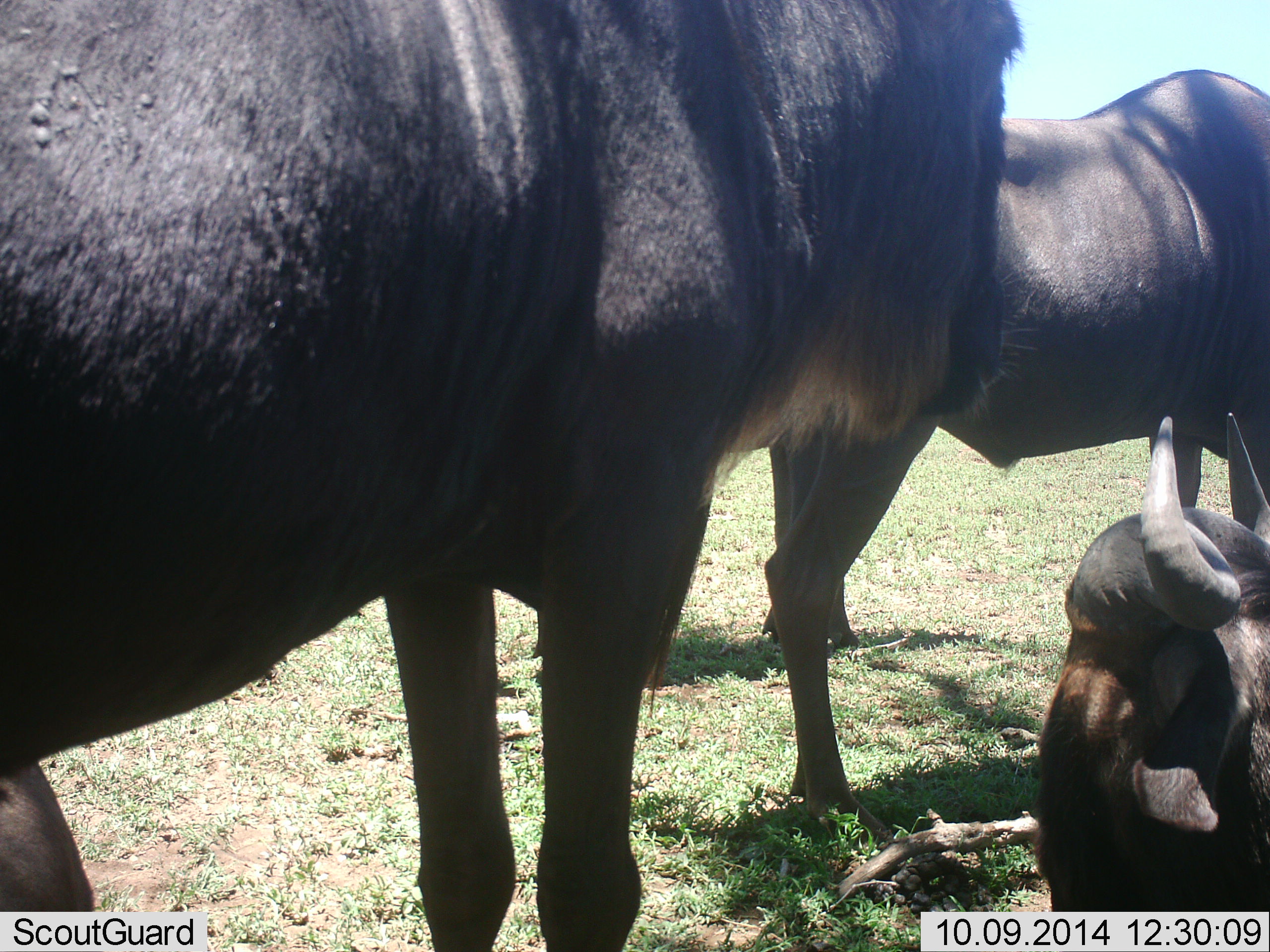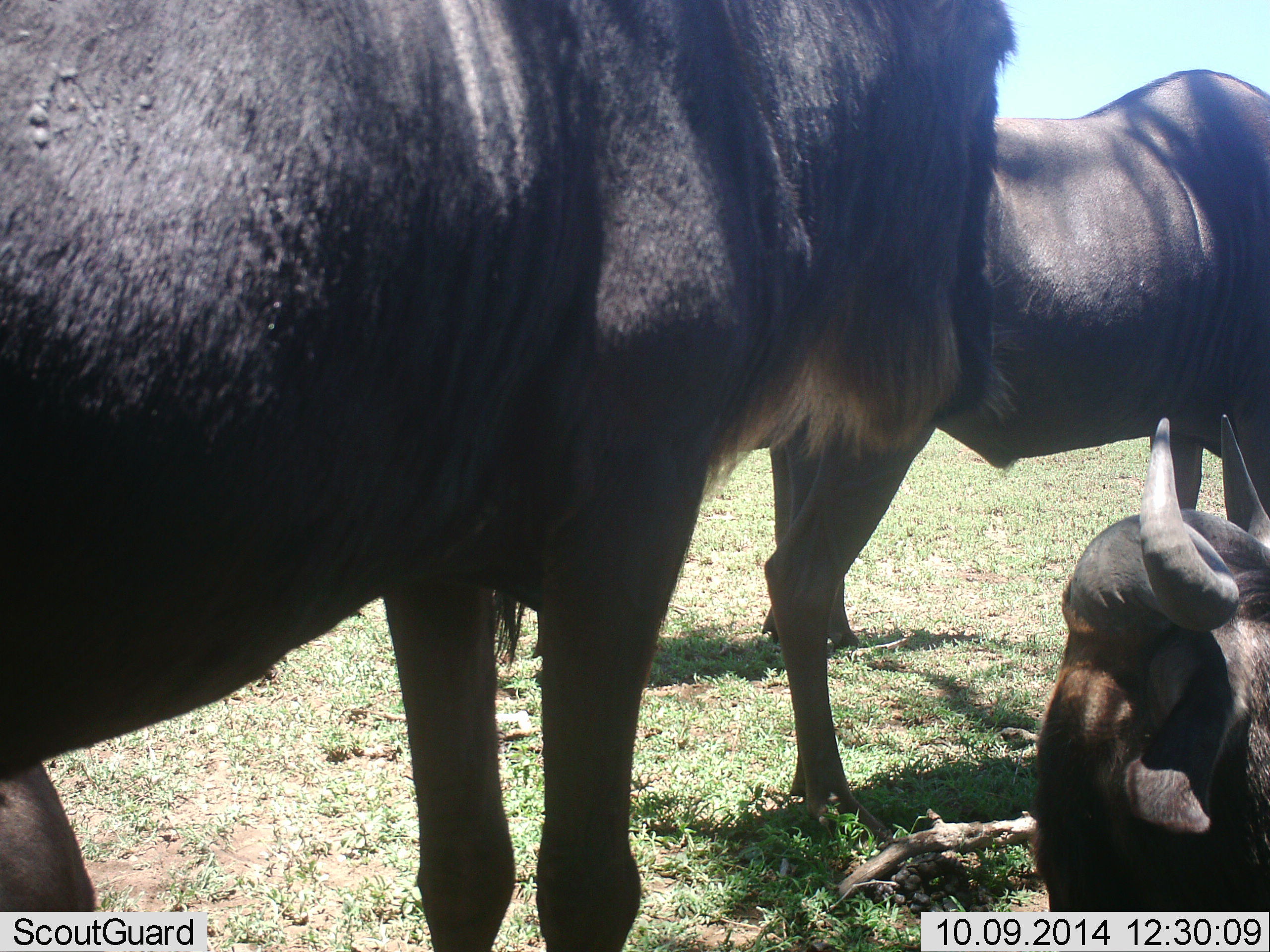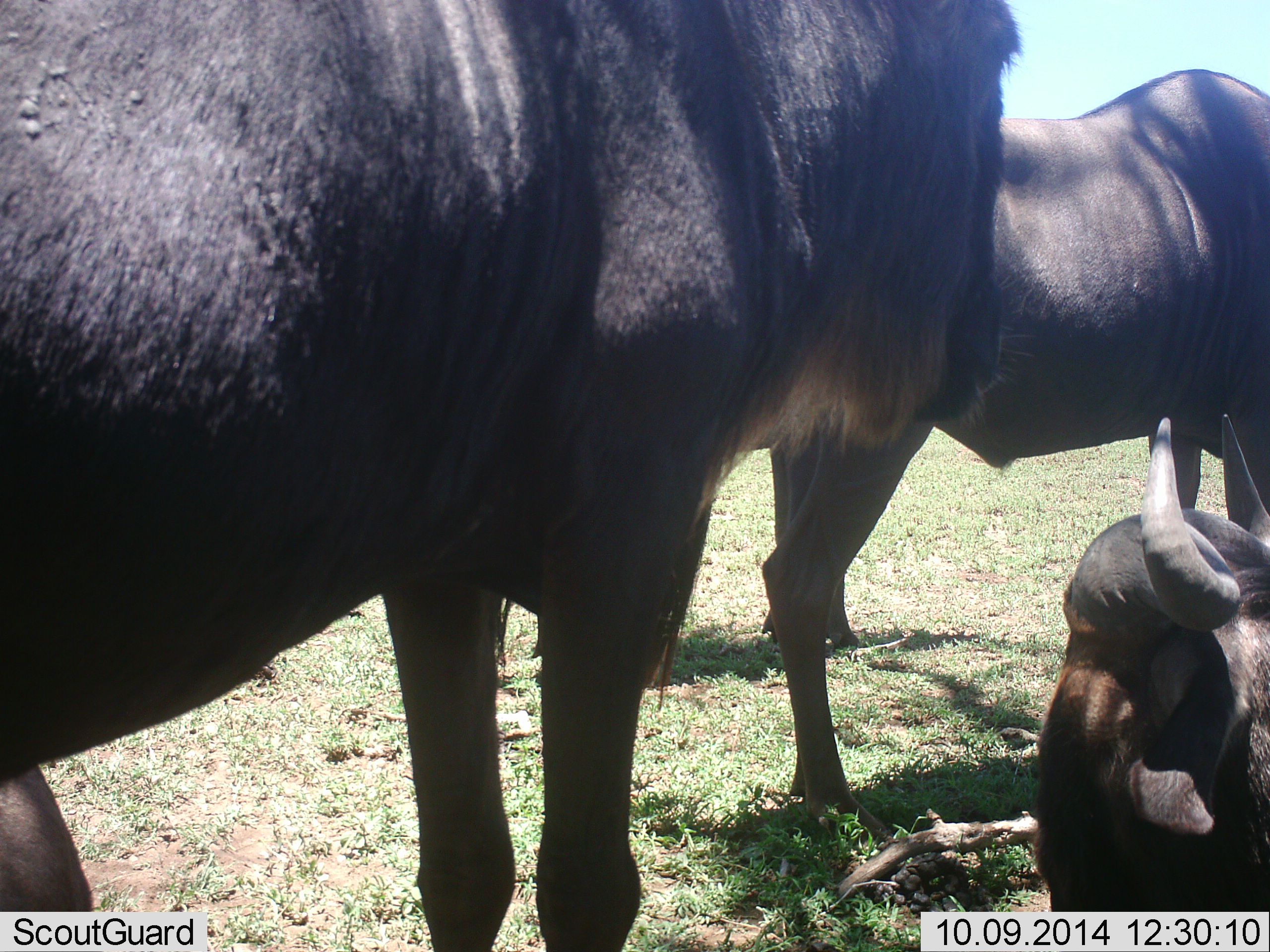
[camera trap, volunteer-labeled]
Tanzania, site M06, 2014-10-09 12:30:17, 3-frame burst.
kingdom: Animalia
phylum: Chordata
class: Mammalia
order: Artiodactyla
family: Bovidae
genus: Connochaetes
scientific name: Connochaetes taurinus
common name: blue wildebeest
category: wildebeest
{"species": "wildebeest (blue wildebeest) (Connochaetes taurinus)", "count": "3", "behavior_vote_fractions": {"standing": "100%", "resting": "80%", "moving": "10%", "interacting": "10%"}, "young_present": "0%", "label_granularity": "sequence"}